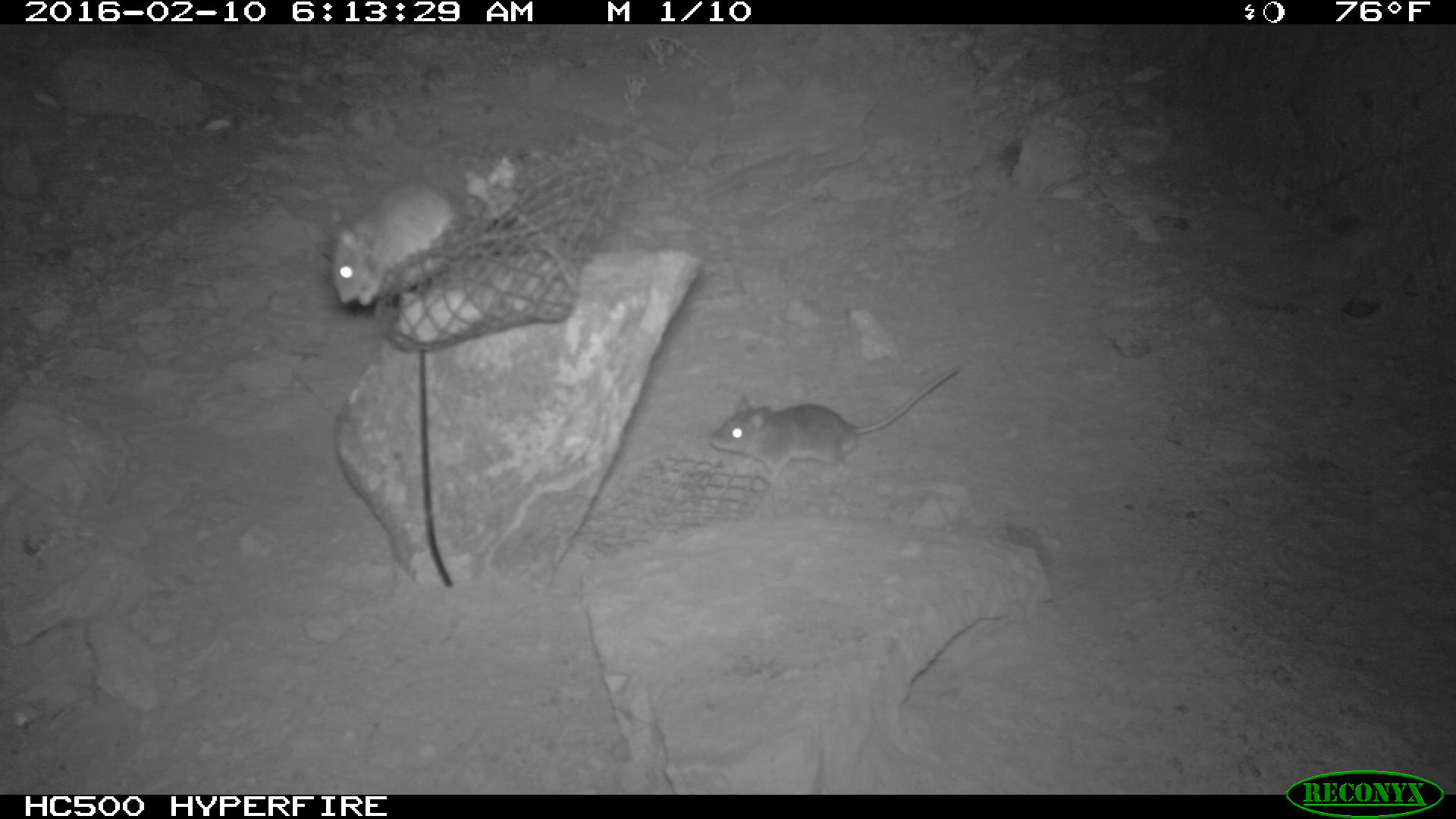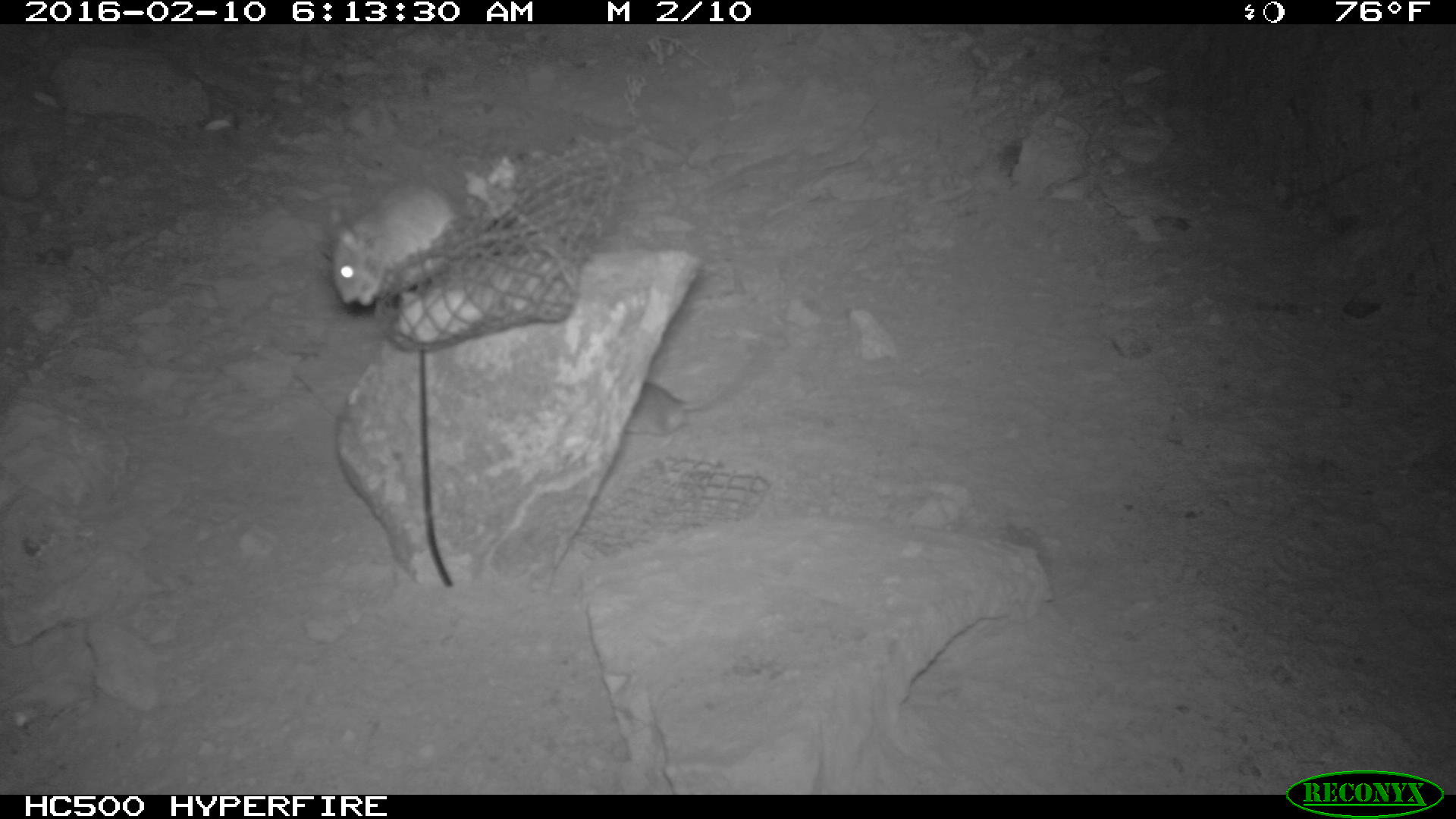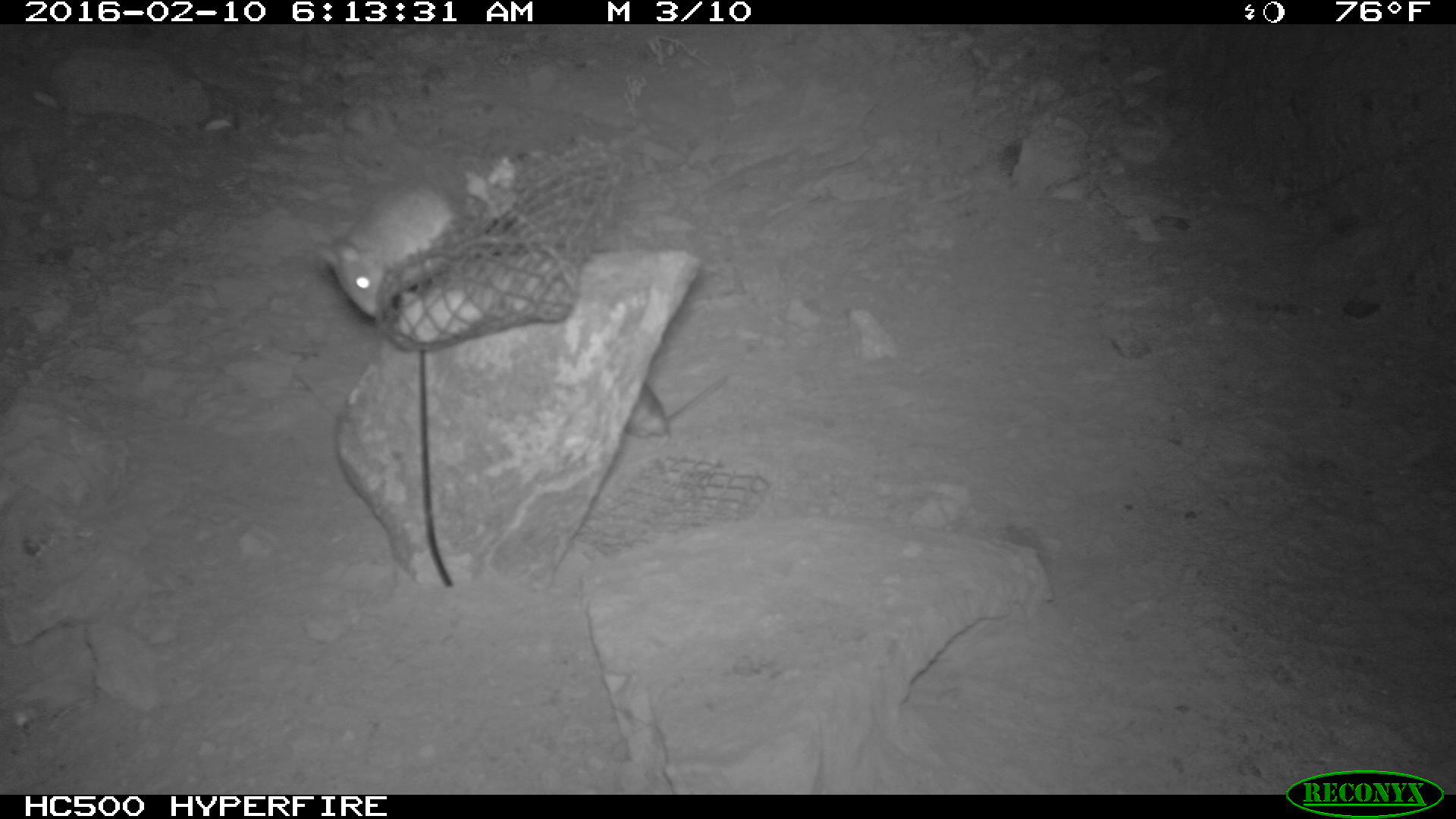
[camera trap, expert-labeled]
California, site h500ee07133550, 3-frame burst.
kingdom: Animalia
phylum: Chordata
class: Mammalia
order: Rodentia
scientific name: Rodentia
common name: rodent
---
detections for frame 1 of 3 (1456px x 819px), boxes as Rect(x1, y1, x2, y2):
rodent: Rect(708, 364, 962, 488); Rect(332, 180, 456, 311)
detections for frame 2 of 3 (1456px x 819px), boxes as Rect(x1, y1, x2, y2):
rodent: Rect(327, 178, 456, 310)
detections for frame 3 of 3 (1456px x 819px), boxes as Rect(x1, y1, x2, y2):
rodent: Rect(318, 184, 457, 318); Rect(626, 372, 728, 439)